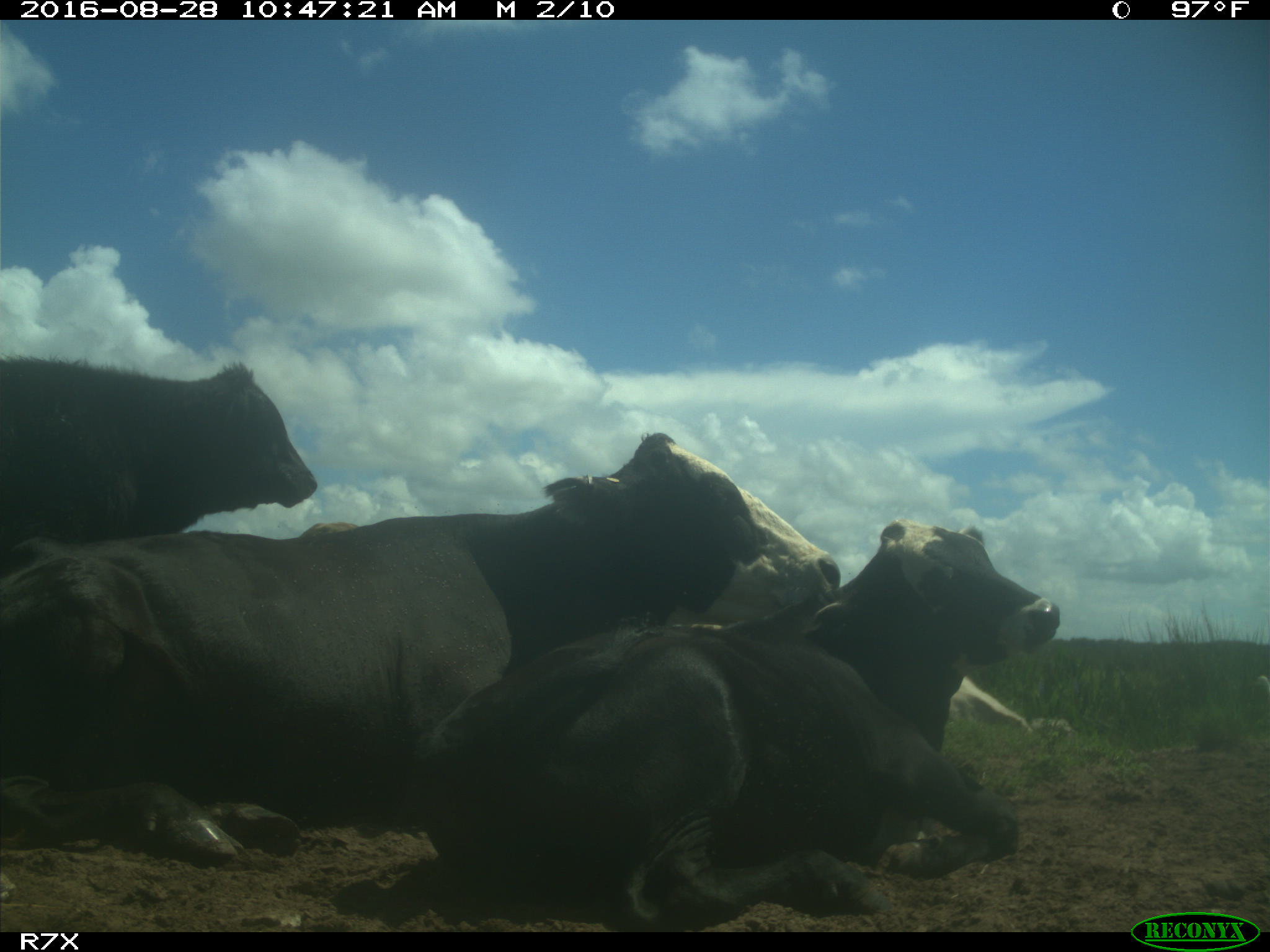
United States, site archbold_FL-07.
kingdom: Animalia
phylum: Chordata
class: Mammalia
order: Artiodactyla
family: Bovidae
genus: Bos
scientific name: Bos taurus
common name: domestic cow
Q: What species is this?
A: Bos taurus (domestic cow).